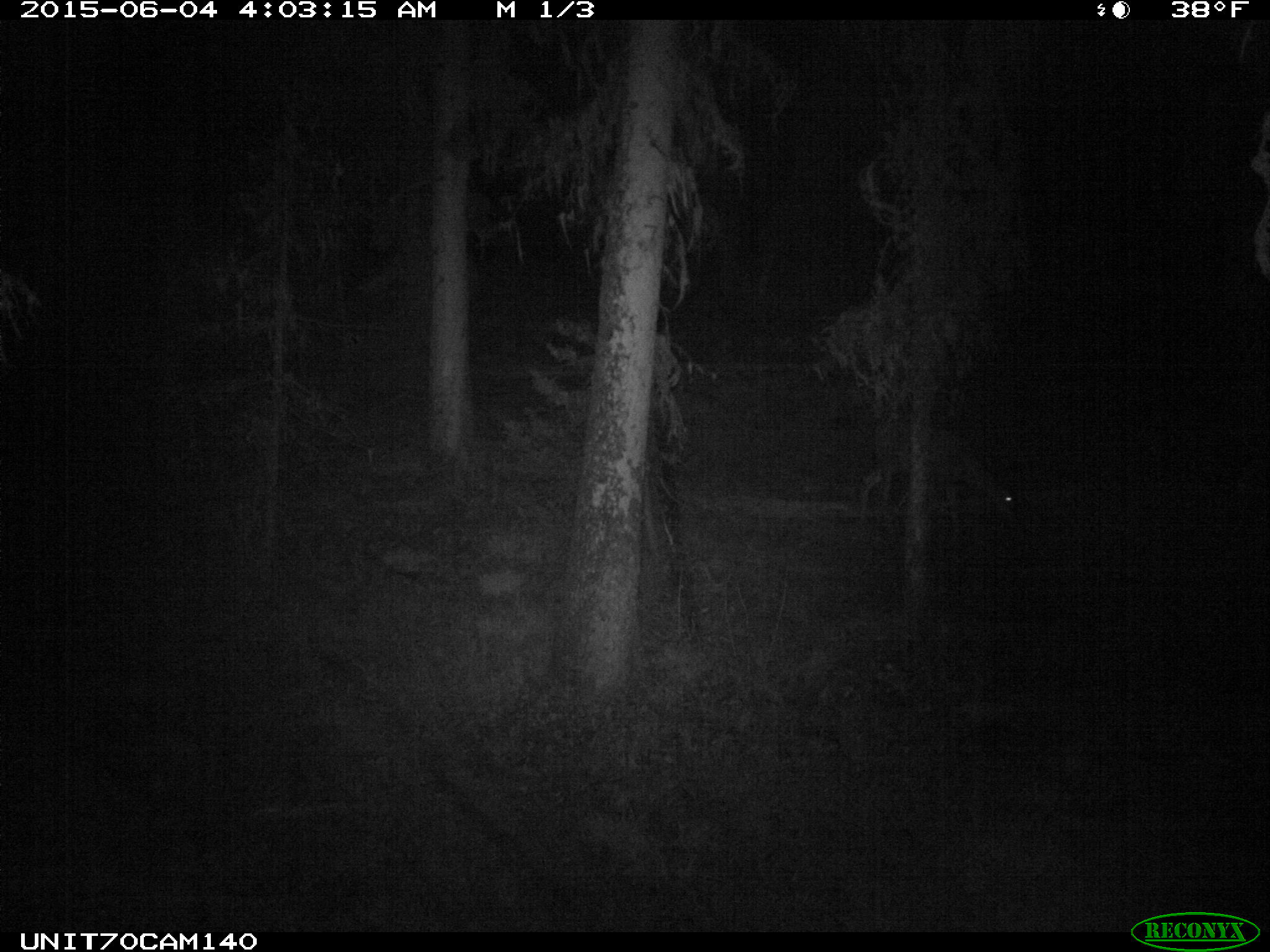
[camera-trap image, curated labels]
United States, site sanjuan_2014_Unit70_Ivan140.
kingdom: Animalia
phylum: Chordata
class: Mammalia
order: Artiodactyla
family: Cervidae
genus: Odocoileus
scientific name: Odocoileus hemionus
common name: mule deer